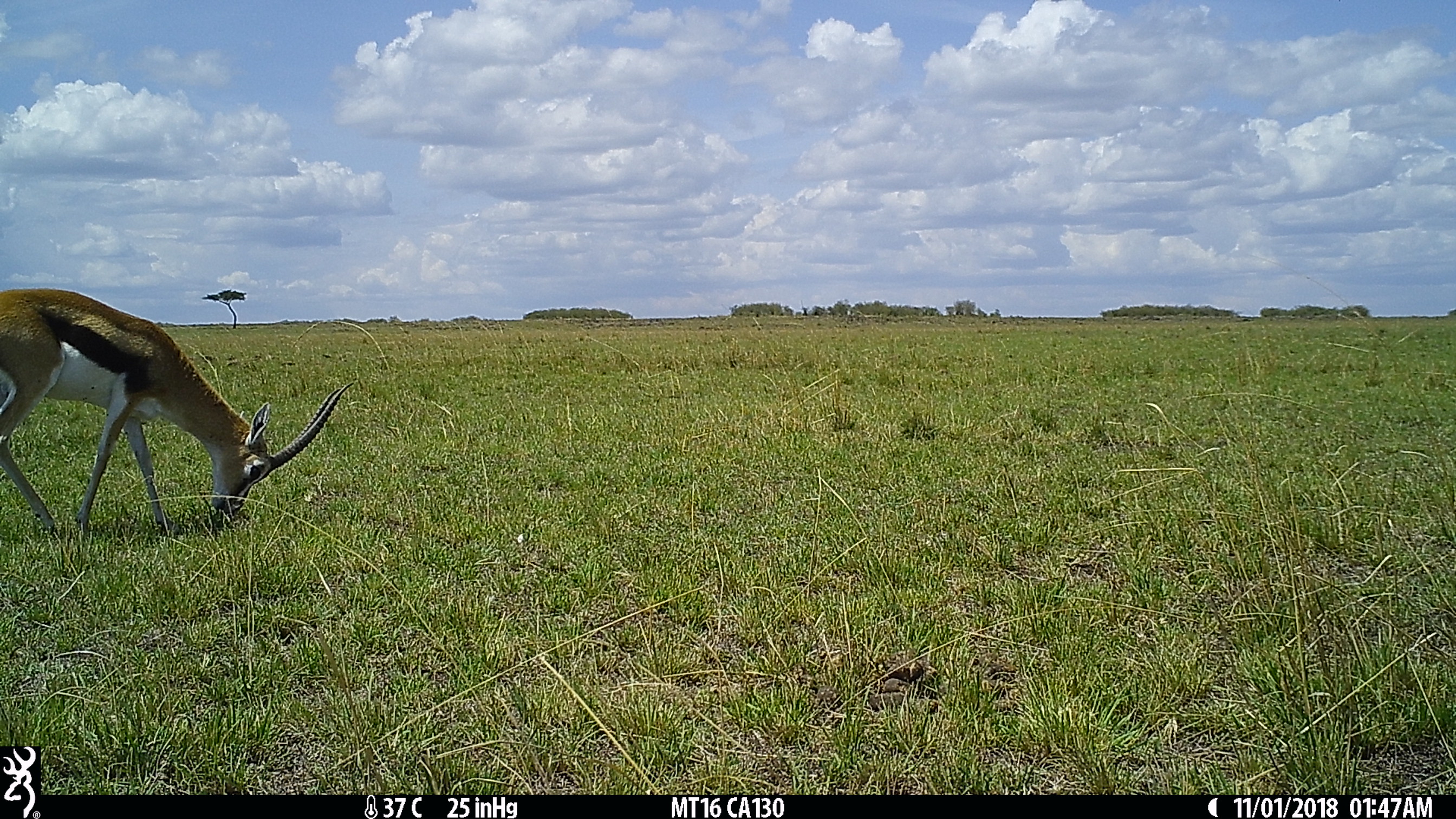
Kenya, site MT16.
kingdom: Animalia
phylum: Chordata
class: Mammalia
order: Artiodactyla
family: Bovidae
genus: Eudorcas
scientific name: Eudorcas thomsonii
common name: thomon's gazelle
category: gazelle thomsons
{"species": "gazelle thomsons (thomon's gazelle) (Eudorcas thomsonii)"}